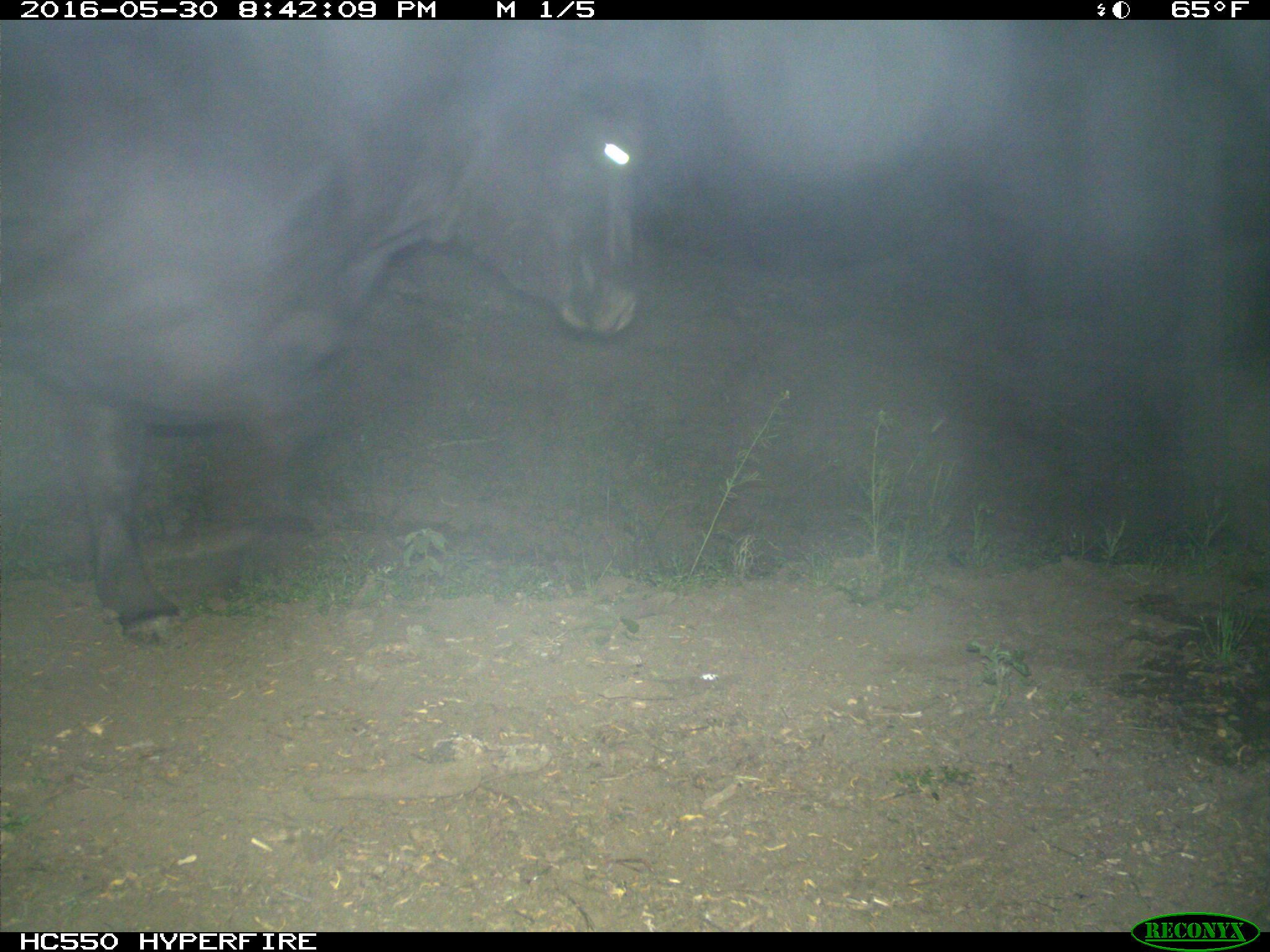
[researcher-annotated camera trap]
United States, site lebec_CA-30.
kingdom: Animalia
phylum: Chordata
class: Mammalia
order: Artiodactyla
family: Bovidae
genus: Bos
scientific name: Bos taurus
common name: domestic cow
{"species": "Bos taurus (domestic cow)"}